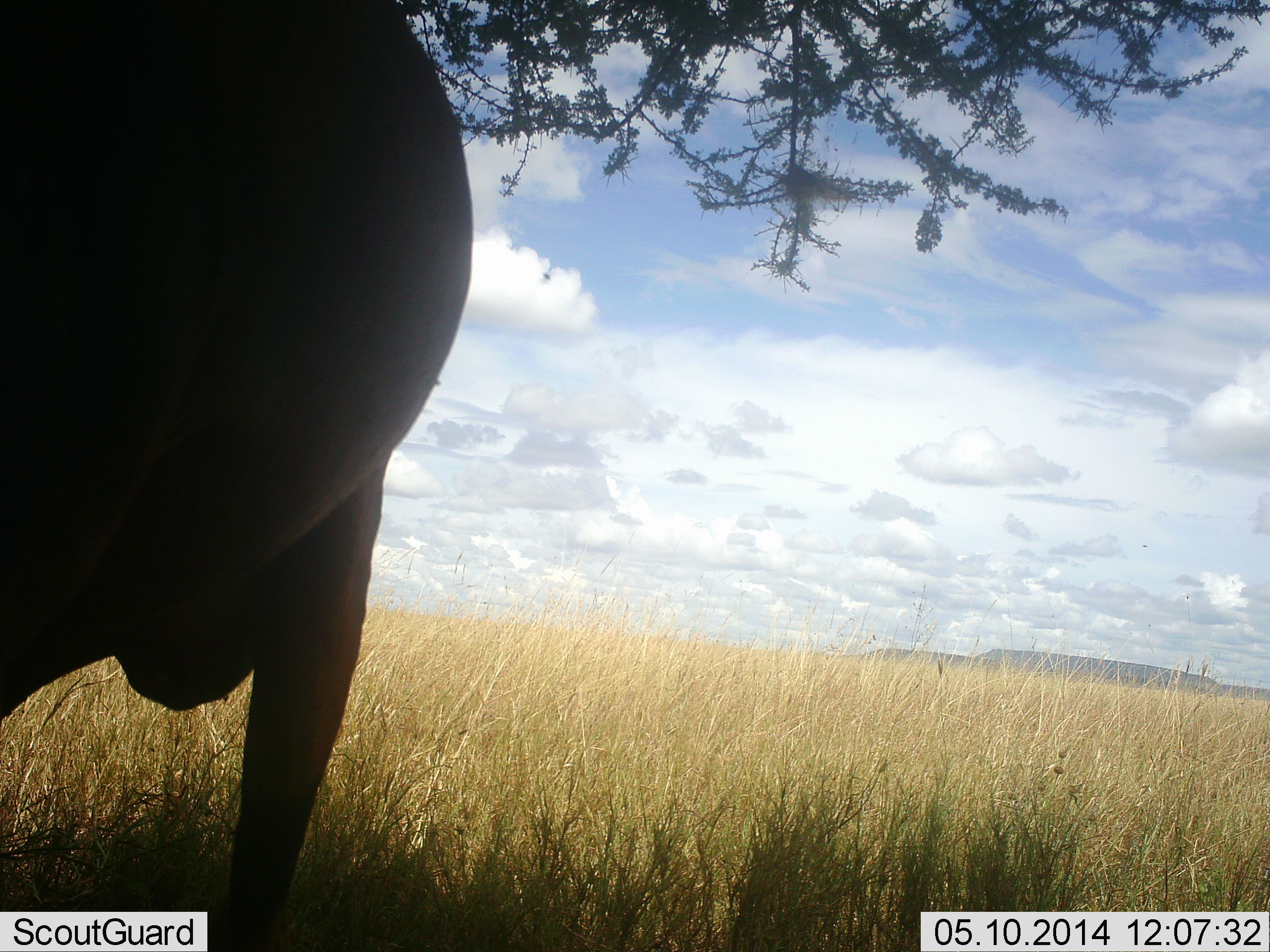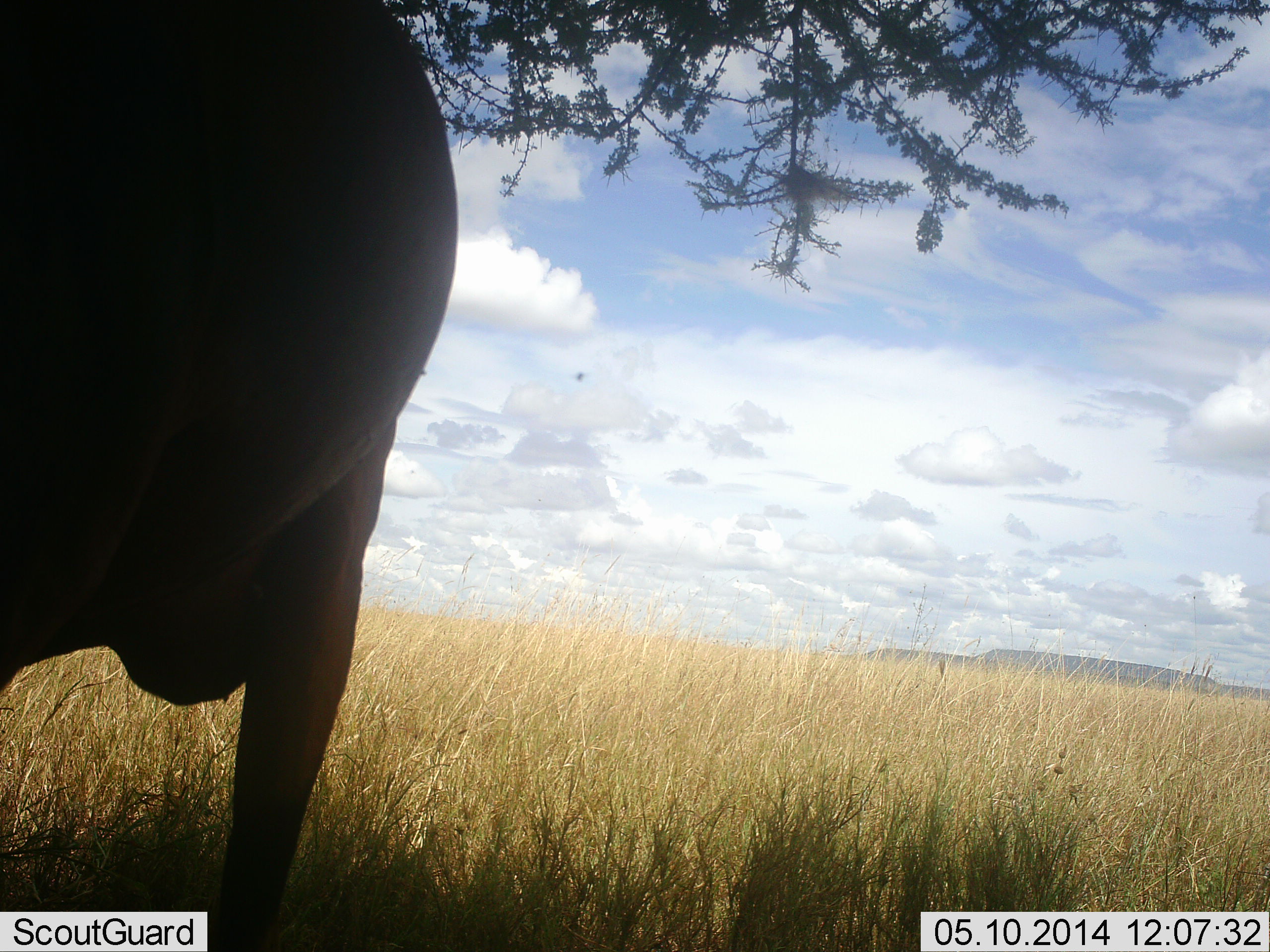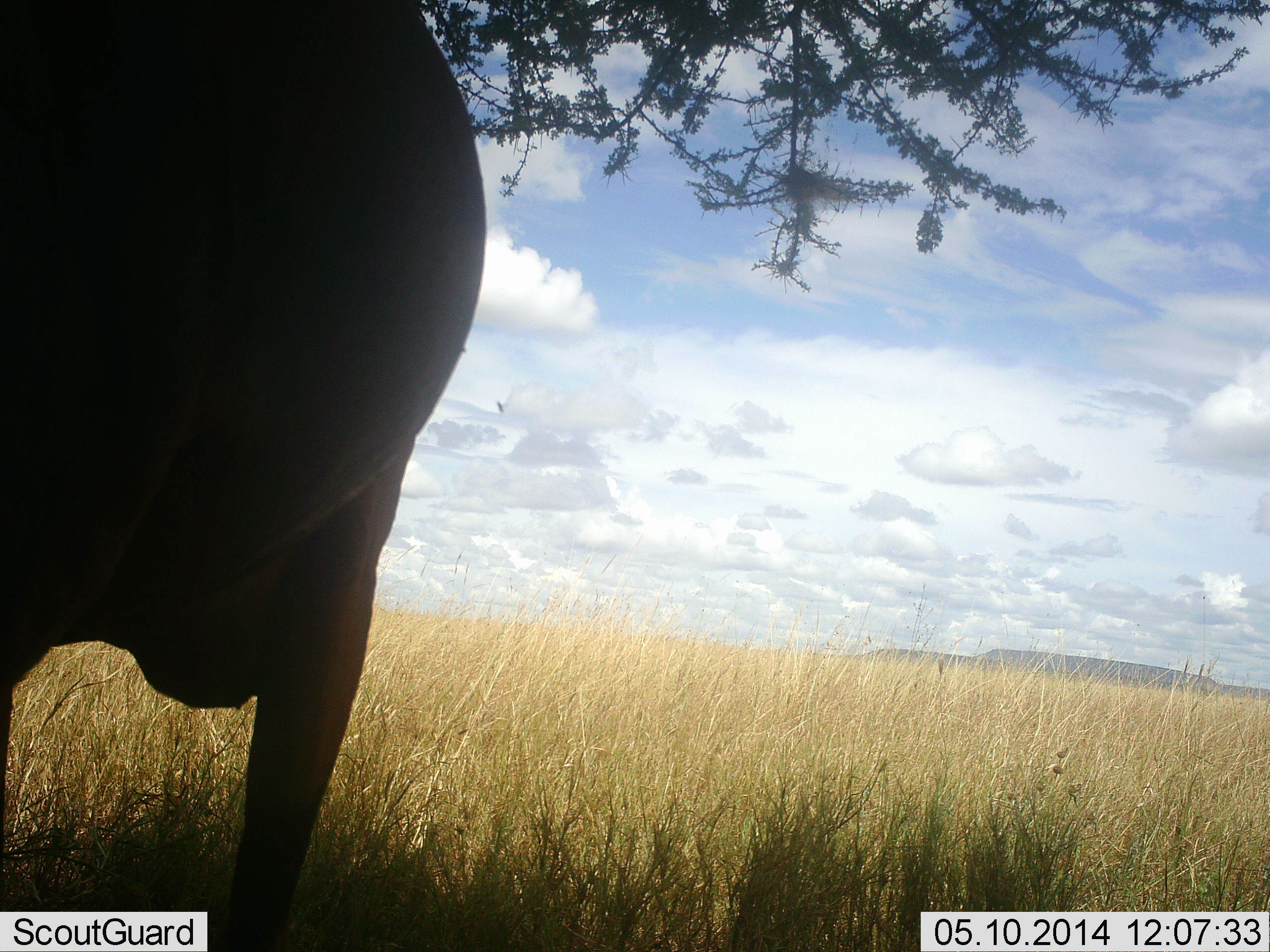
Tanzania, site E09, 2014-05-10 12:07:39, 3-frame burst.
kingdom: Animalia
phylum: Chordata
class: Mammalia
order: Artiodactyla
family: Bovidae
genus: Tragelaphus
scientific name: Tragelaphus oryx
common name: eland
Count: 1.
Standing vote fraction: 100%.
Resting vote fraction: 0%.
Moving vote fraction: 0%.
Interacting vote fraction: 0%.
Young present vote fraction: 0%.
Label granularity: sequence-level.